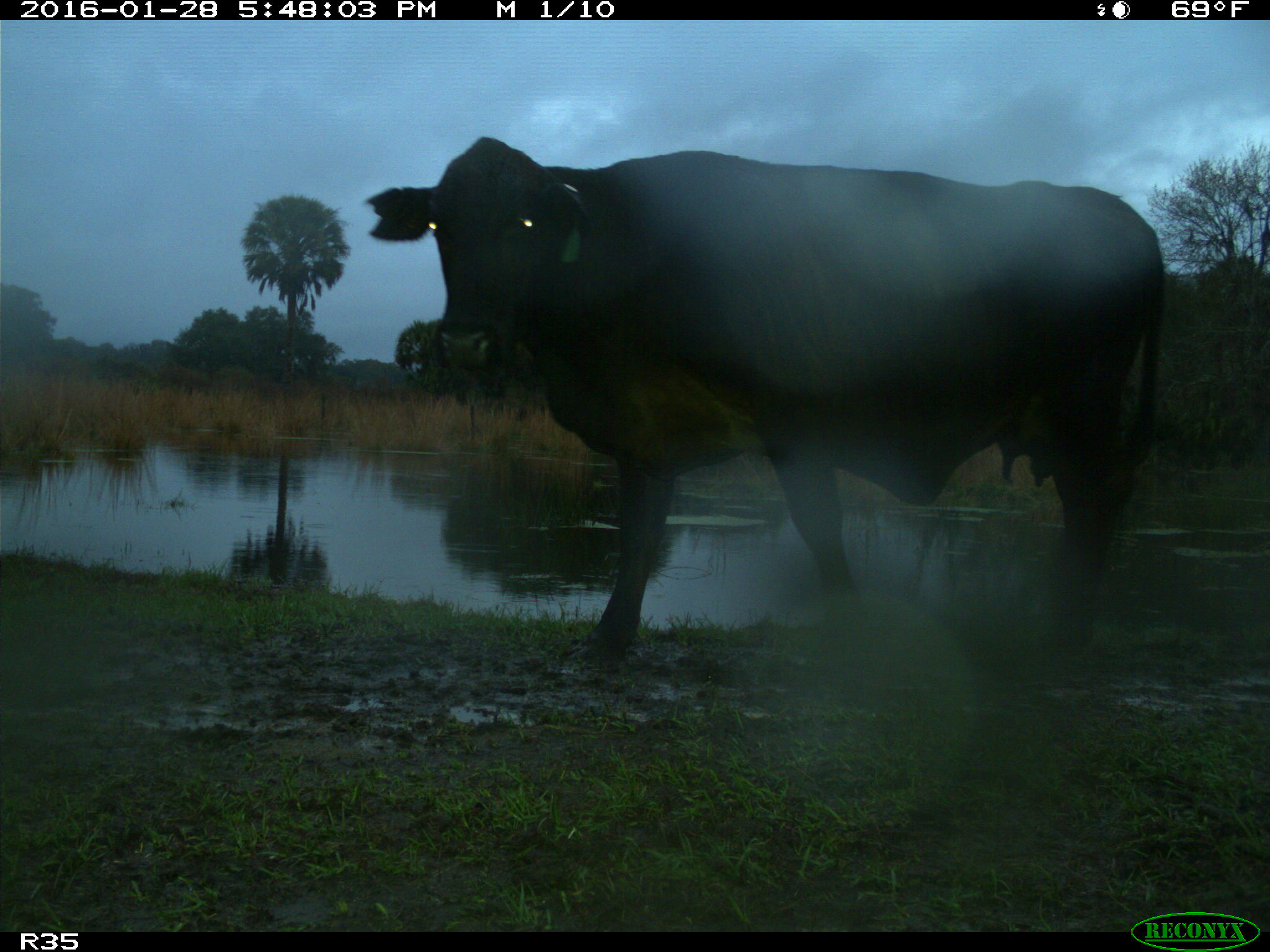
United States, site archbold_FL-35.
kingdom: Animalia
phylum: Chordata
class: Mammalia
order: Artiodactyla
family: Bovidae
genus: Bos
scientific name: Bos taurus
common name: domestic cow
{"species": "Bos taurus (domestic cow)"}